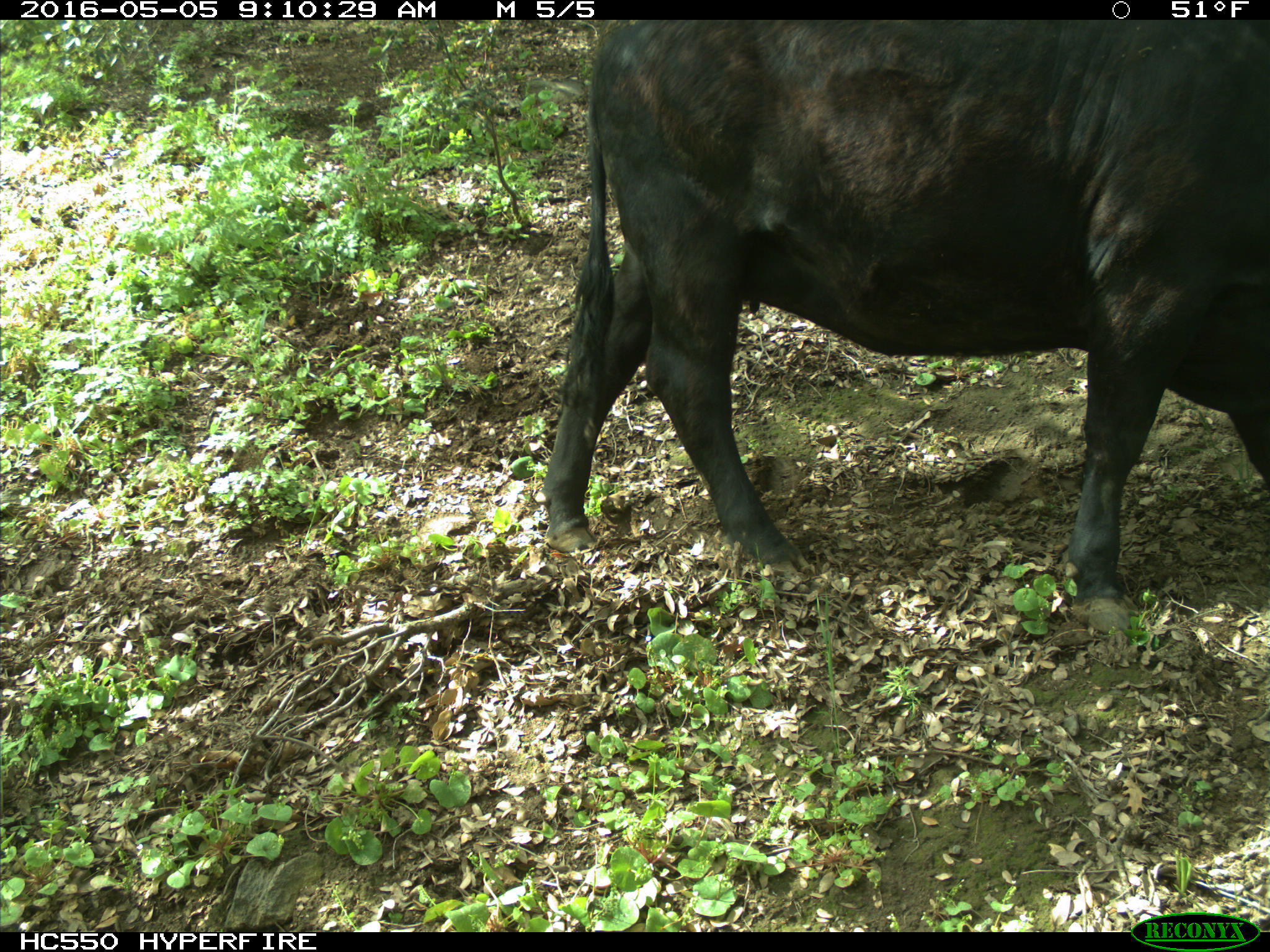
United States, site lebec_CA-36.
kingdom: Animalia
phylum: Chordata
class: Mammalia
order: Artiodactyla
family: Bovidae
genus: Bos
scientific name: Bos taurus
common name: domestic cow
Bos taurus (domestic cow).